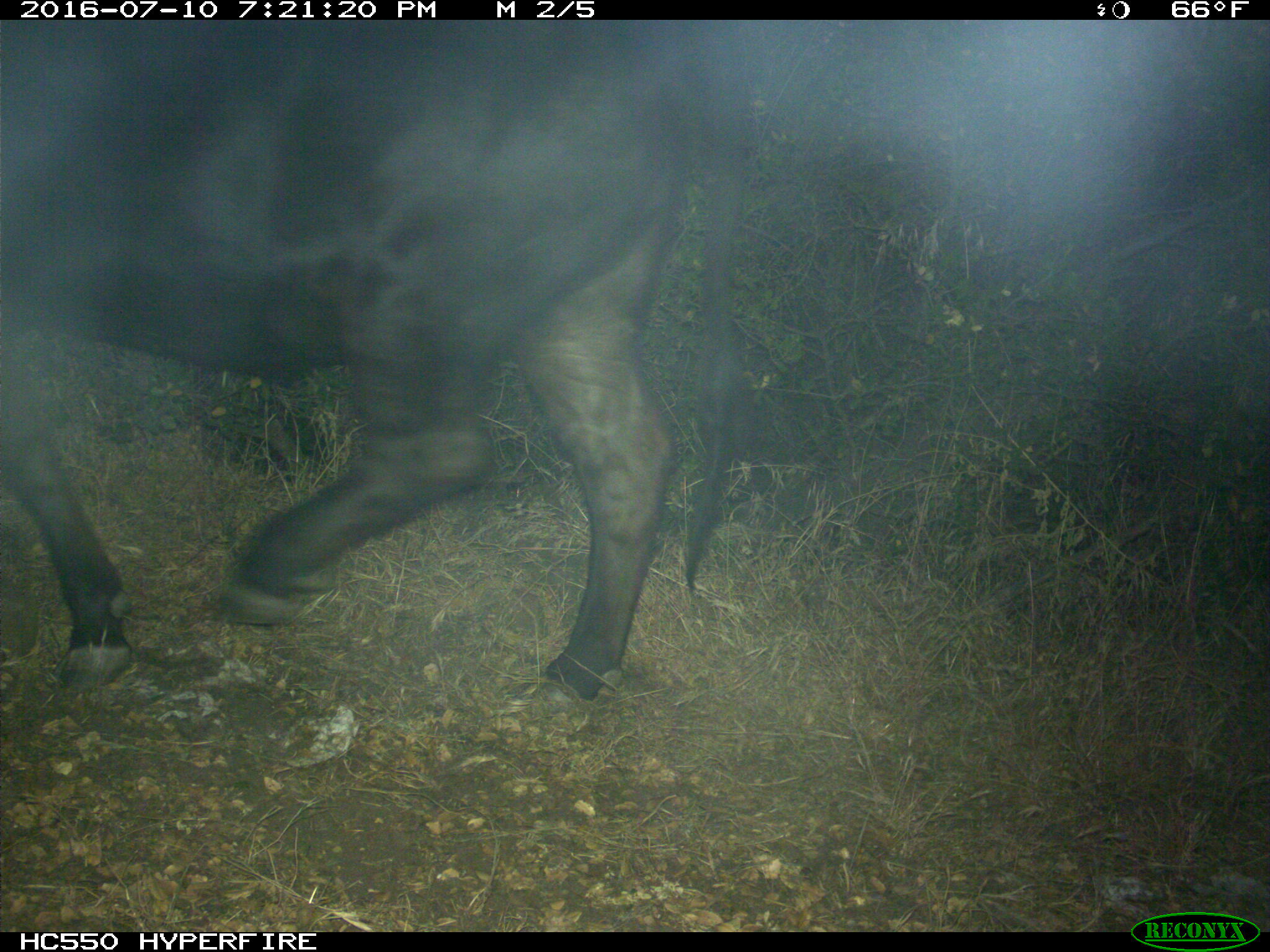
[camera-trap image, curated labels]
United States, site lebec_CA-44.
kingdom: Animalia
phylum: Chordata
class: Mammalia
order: Artiodactyla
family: Bovidae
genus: Bos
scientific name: Bos taurus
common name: domestic cow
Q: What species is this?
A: Bos taurus (domestic cow).